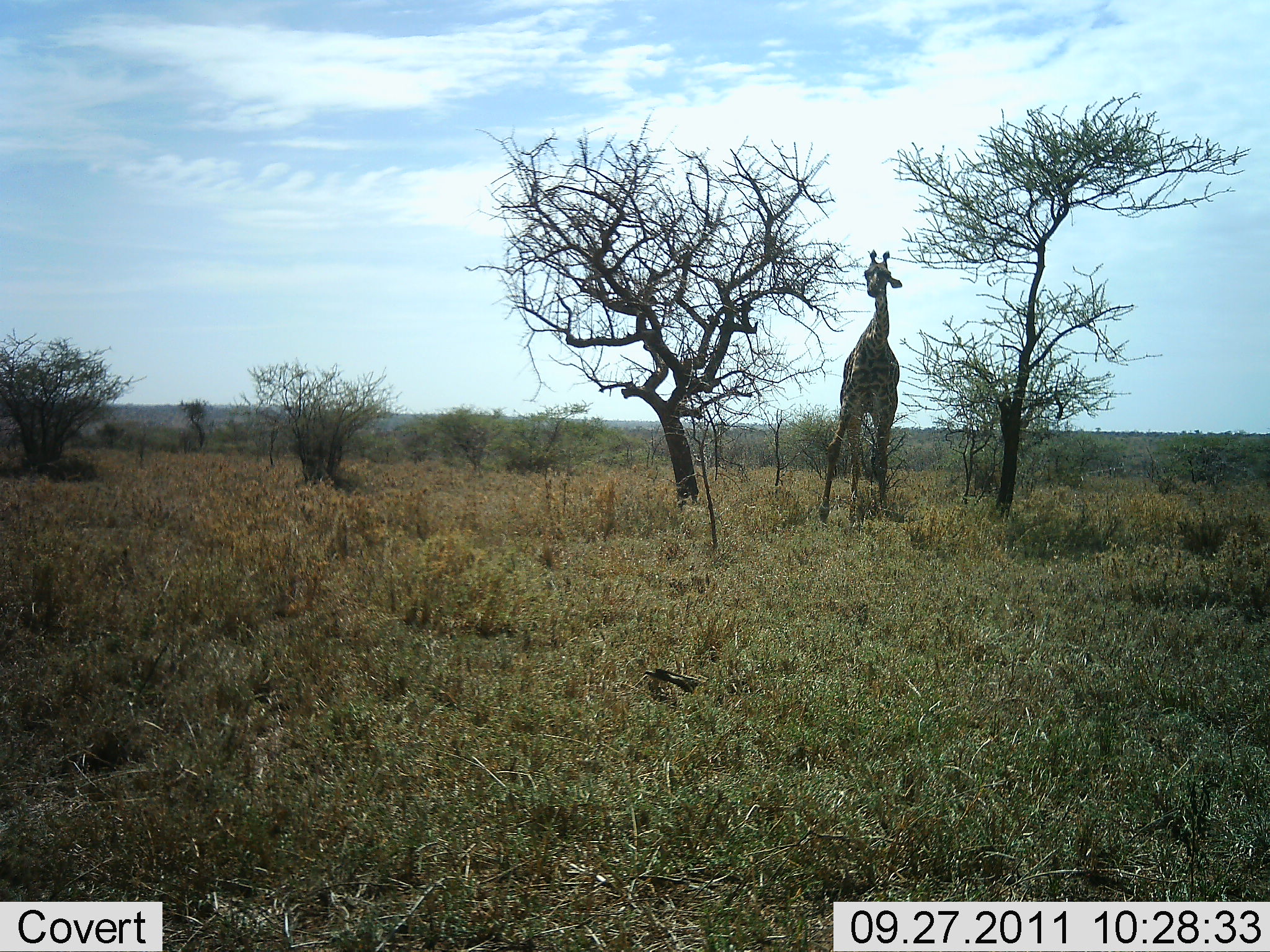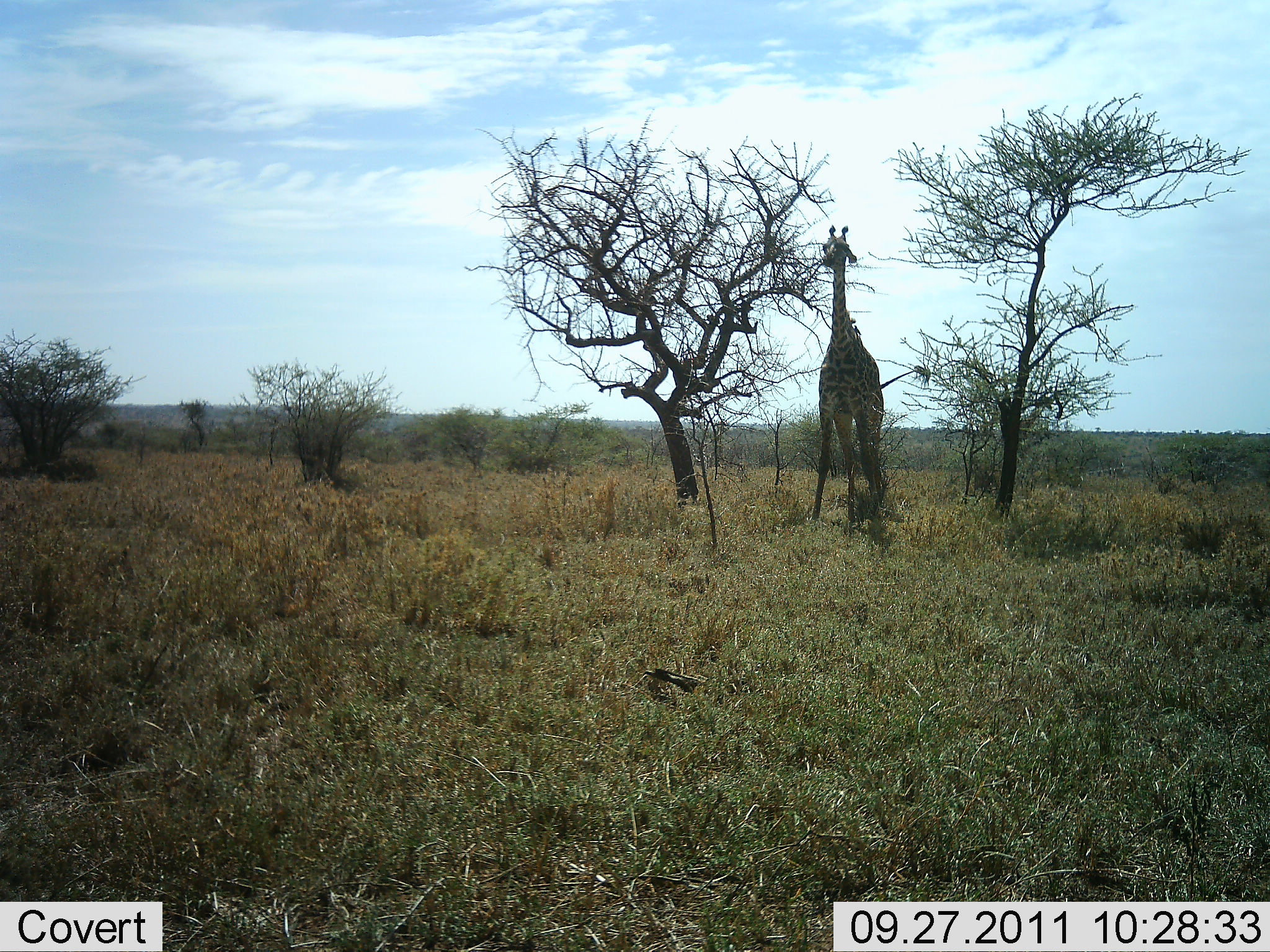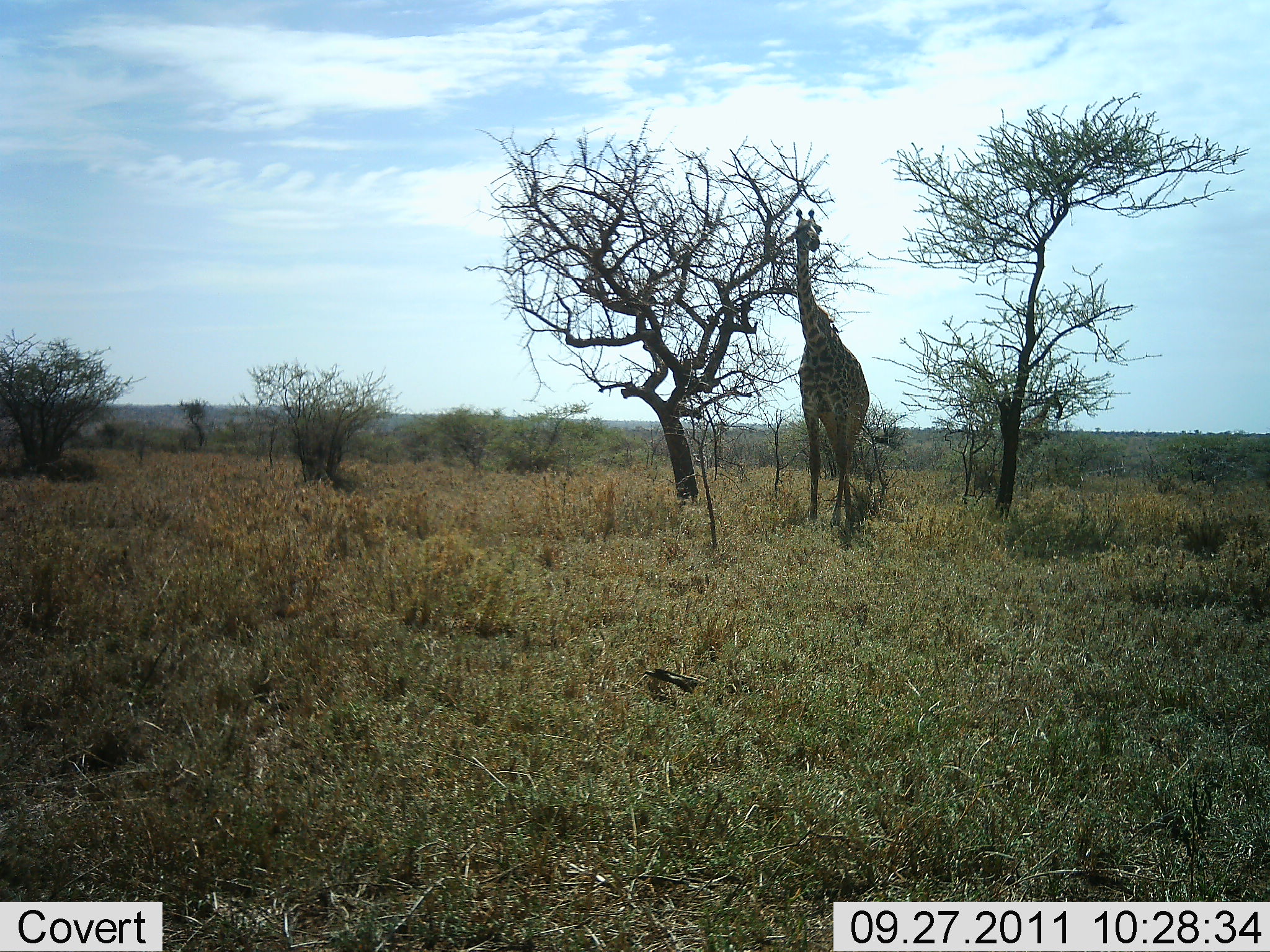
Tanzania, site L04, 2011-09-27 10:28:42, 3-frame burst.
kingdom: Animalia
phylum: Chordata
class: Mammalia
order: Artiodactyla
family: Giraffidae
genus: Giraffa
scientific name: Giraffa camelopardalis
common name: giraffe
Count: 1.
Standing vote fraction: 36%.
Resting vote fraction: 0%.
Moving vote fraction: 64%.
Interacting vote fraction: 0%.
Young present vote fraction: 0%.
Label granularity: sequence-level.